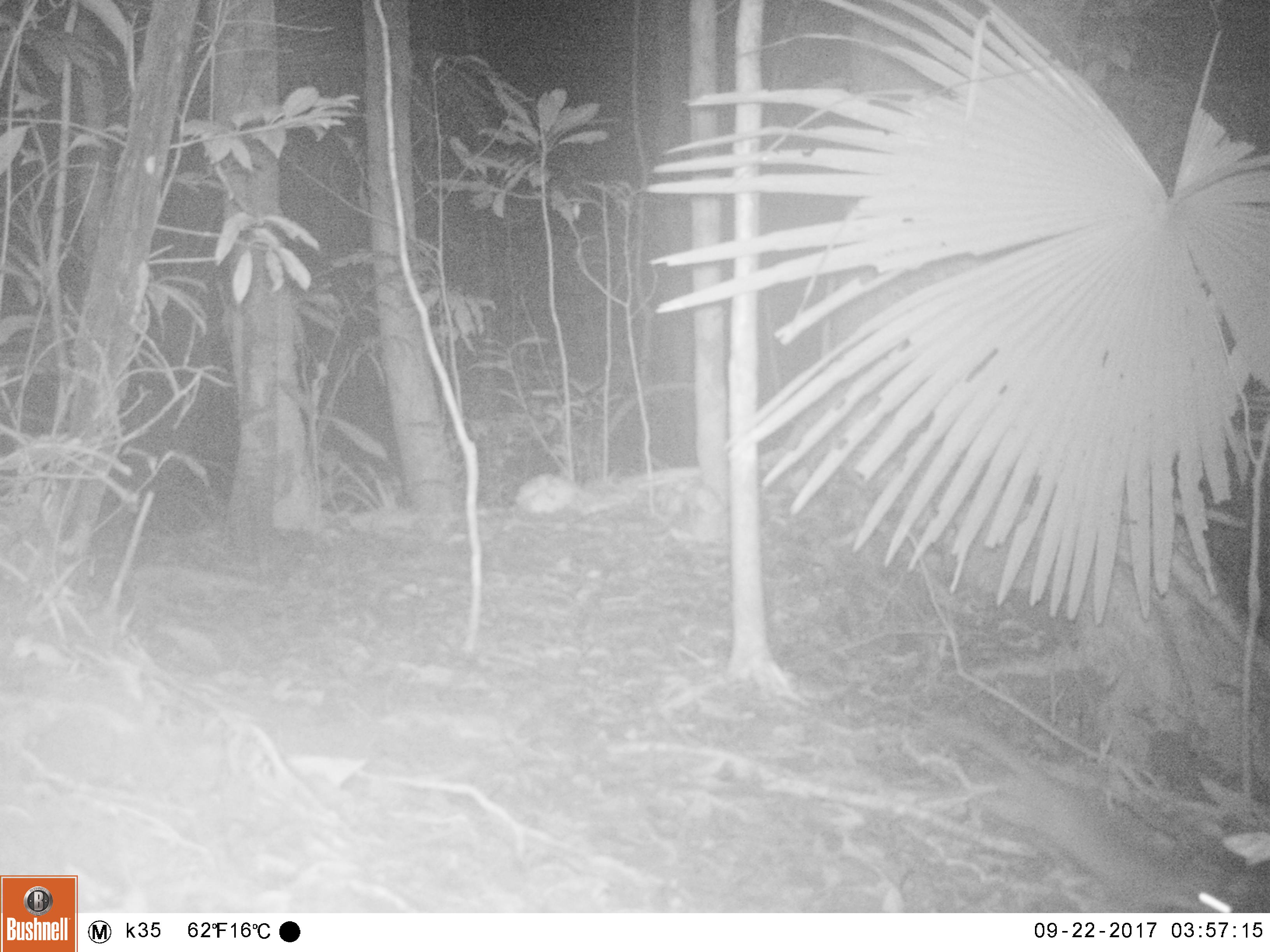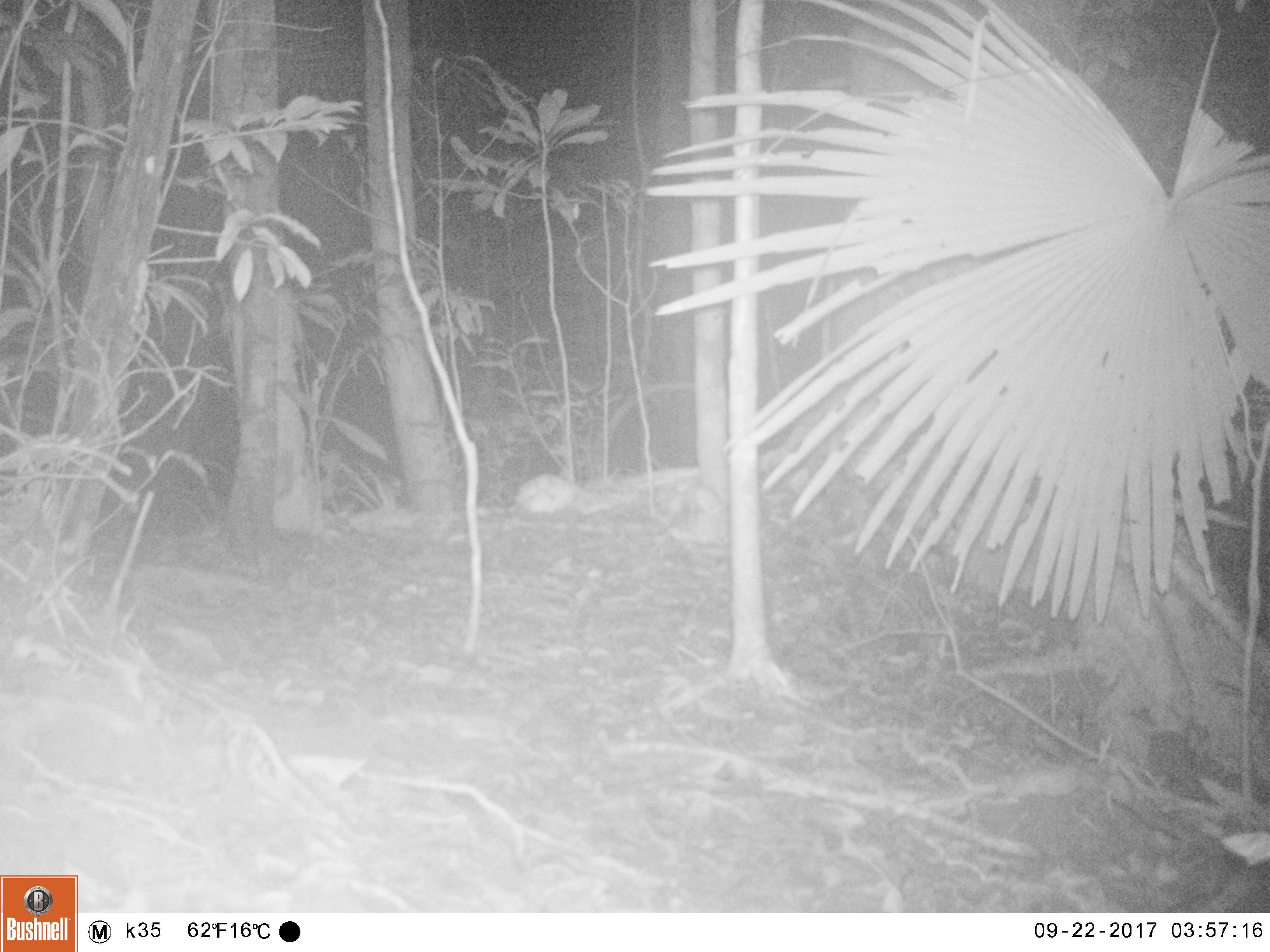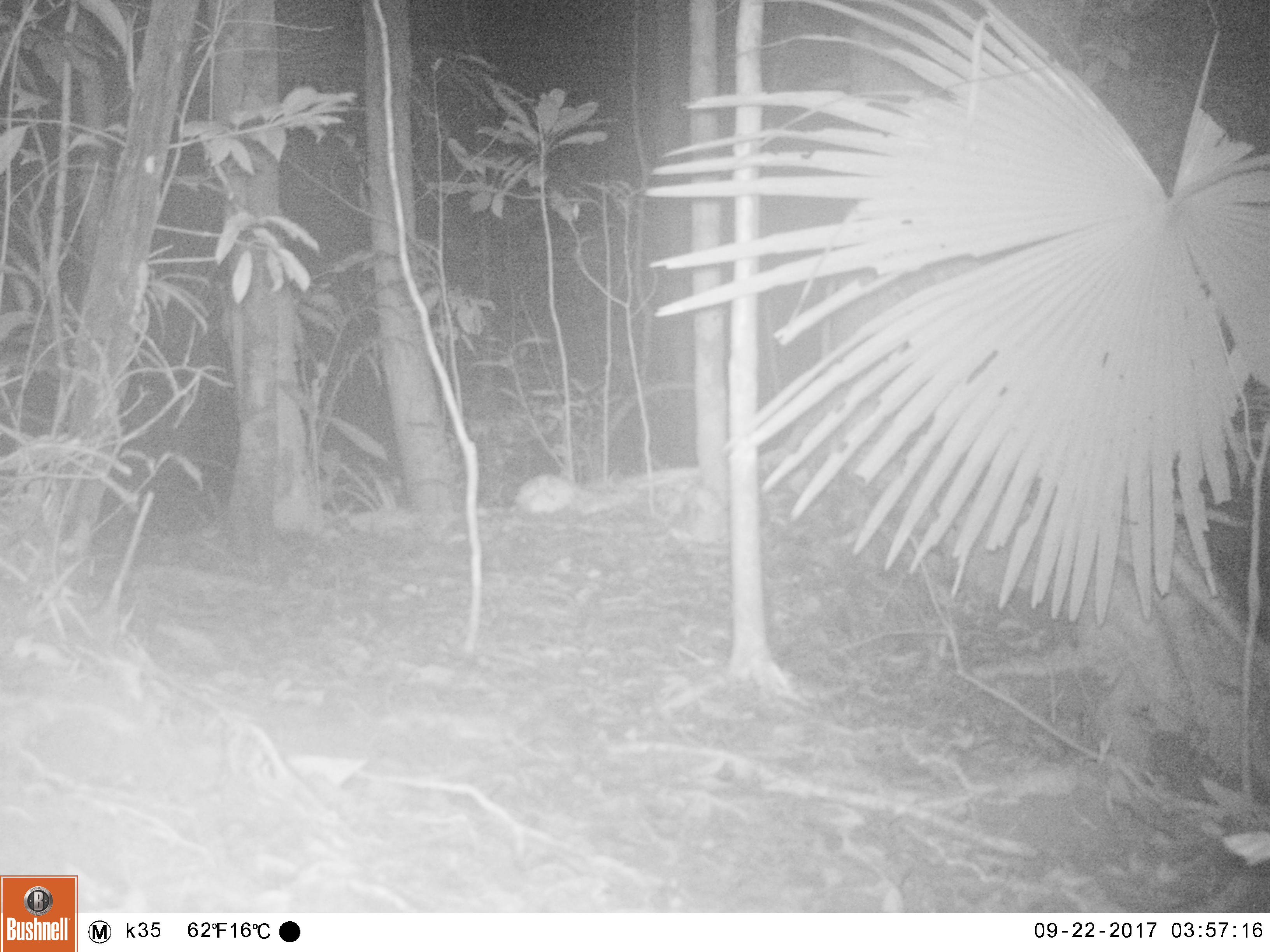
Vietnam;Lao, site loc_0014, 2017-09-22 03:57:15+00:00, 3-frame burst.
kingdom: Animalia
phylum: Chordata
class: Mammalia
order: Rodentia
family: Muridae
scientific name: Muridae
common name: old-world mice and rats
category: unidentified murid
Unidentified murid (old-world mice and rats) (Muridae). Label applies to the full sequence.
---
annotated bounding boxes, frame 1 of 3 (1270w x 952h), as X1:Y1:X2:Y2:
unidentified murid: 928:707:1231:912